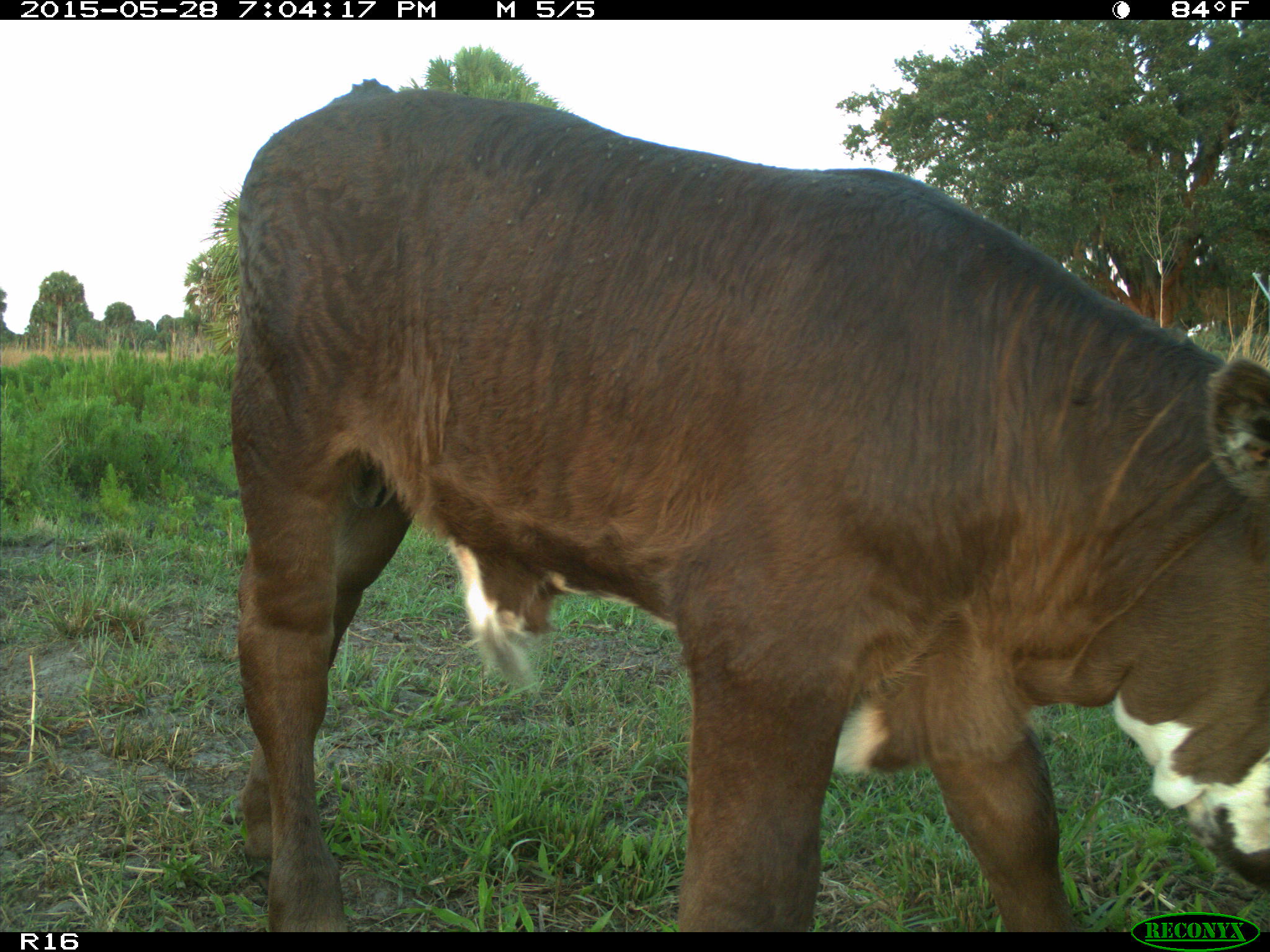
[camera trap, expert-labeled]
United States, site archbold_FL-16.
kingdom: Animalia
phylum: Chordata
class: Mammalia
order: Artiodactyla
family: Bovidae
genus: Bos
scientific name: Bos taurus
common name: domestic cow